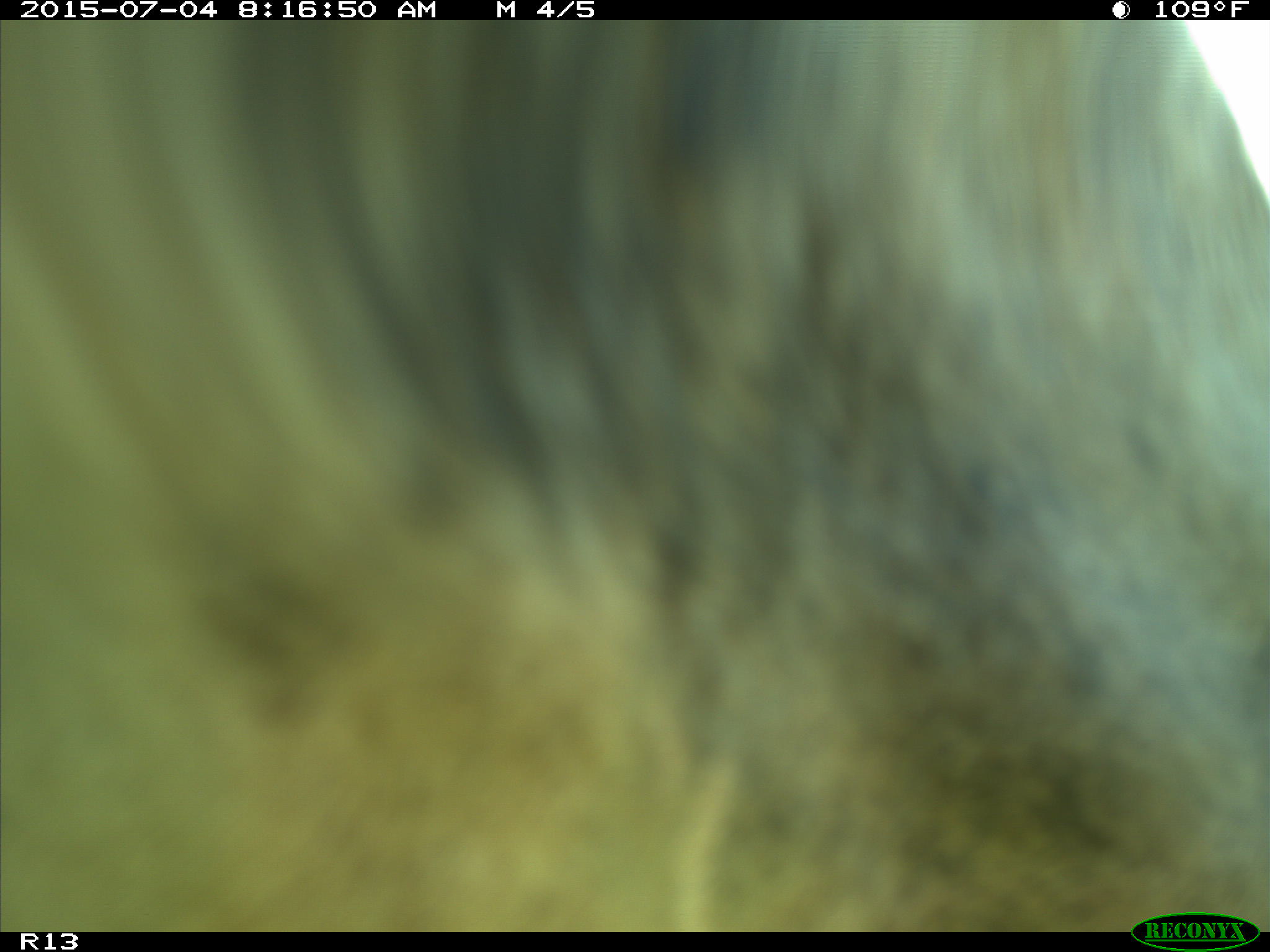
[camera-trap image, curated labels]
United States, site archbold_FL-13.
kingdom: Animalia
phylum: Chordata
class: Mammalia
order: Artiodactyla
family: Bovidae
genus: Bos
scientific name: Bos taurus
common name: domestic cow